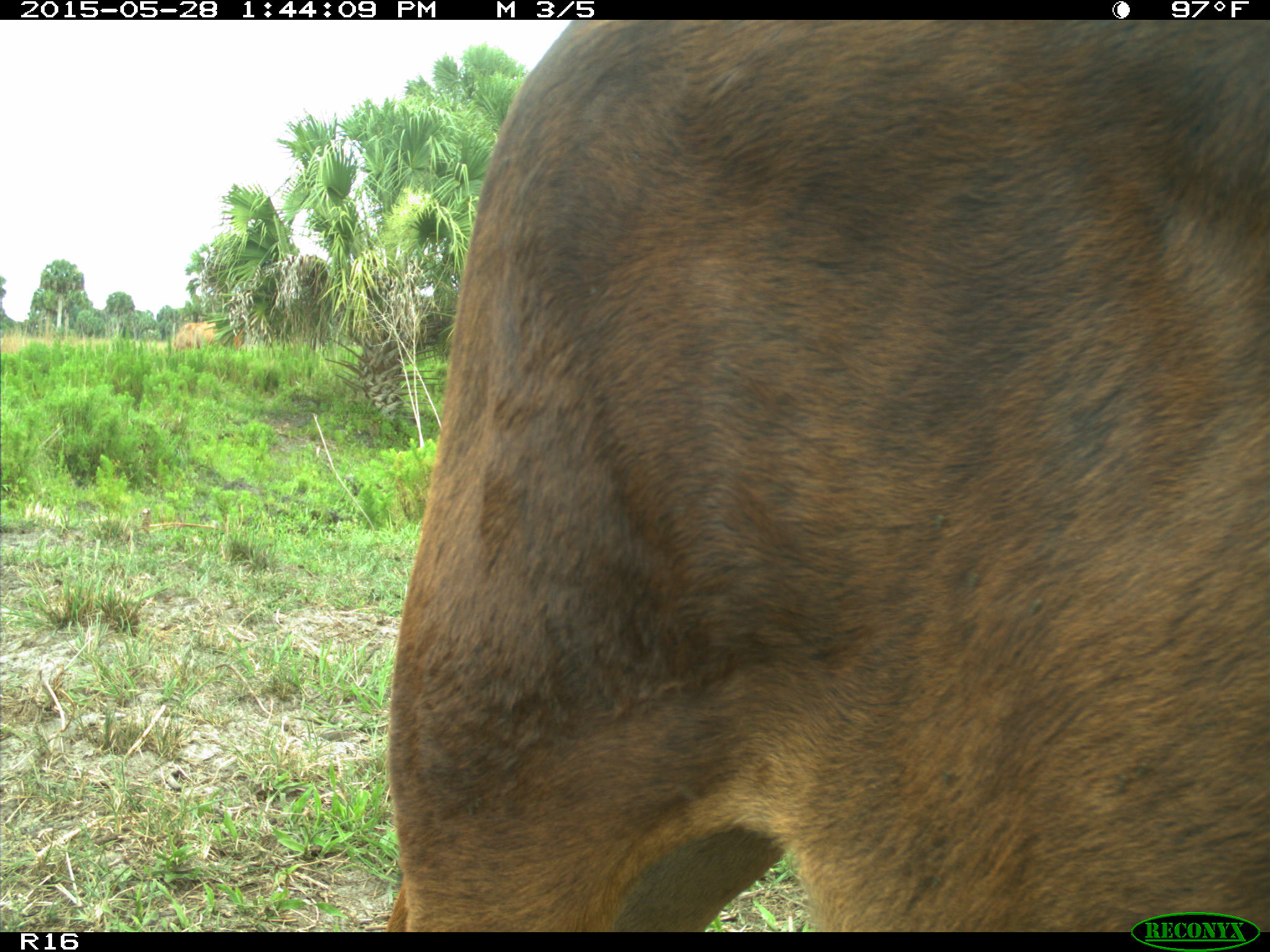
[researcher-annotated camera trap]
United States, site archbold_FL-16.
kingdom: Animalia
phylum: Chordata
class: Mammalia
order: Artiodactyla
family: Bovidae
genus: Bos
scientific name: Bos taurus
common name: domestic cow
Bos taurus (domestic cow).